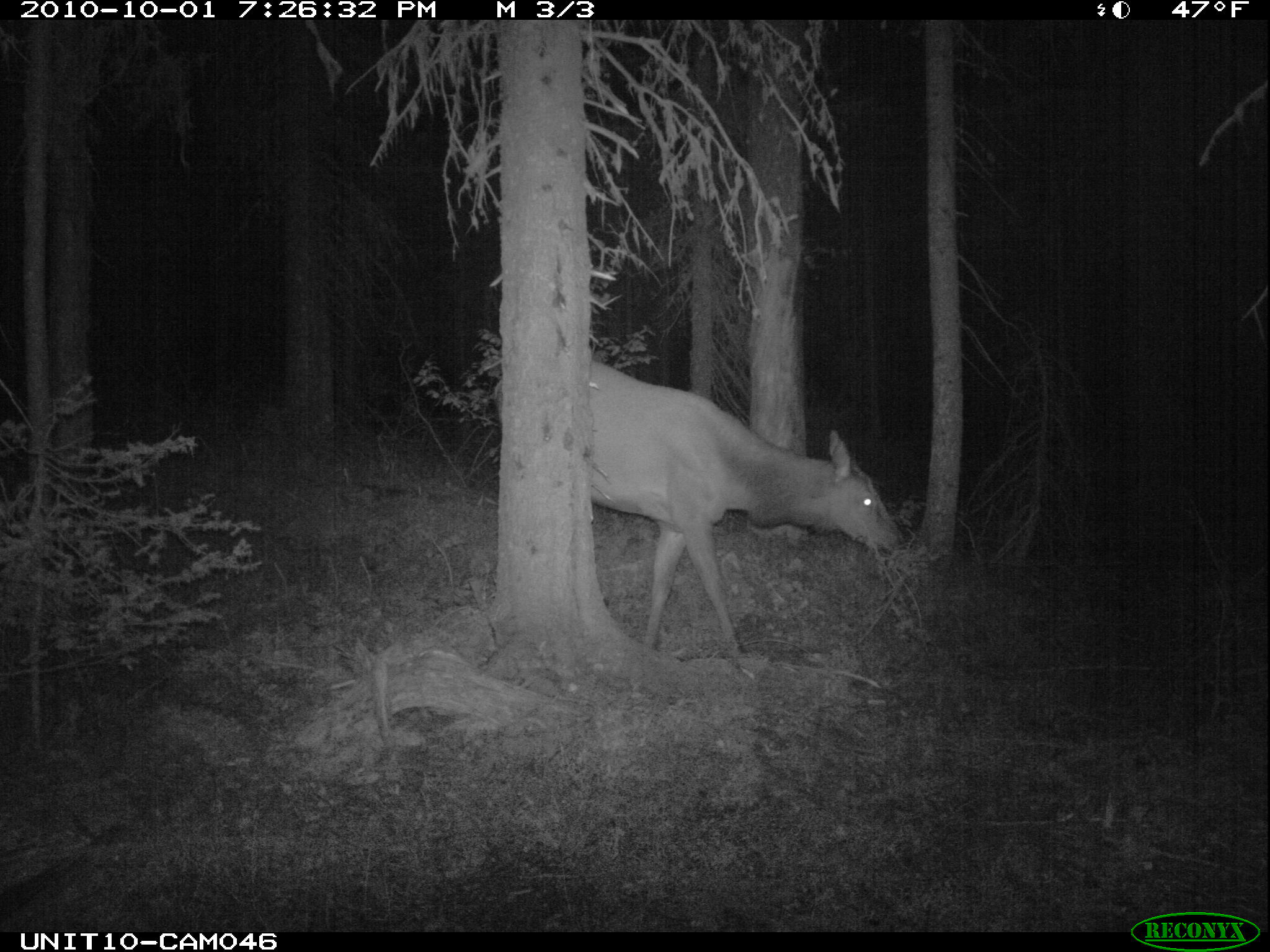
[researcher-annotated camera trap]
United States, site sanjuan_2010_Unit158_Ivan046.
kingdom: Animalia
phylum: Chordata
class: Mammalia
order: Artiodactyla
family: Cervidae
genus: Cervus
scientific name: Cervus elaphus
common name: red deer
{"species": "Cervus elaphus (red deer)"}